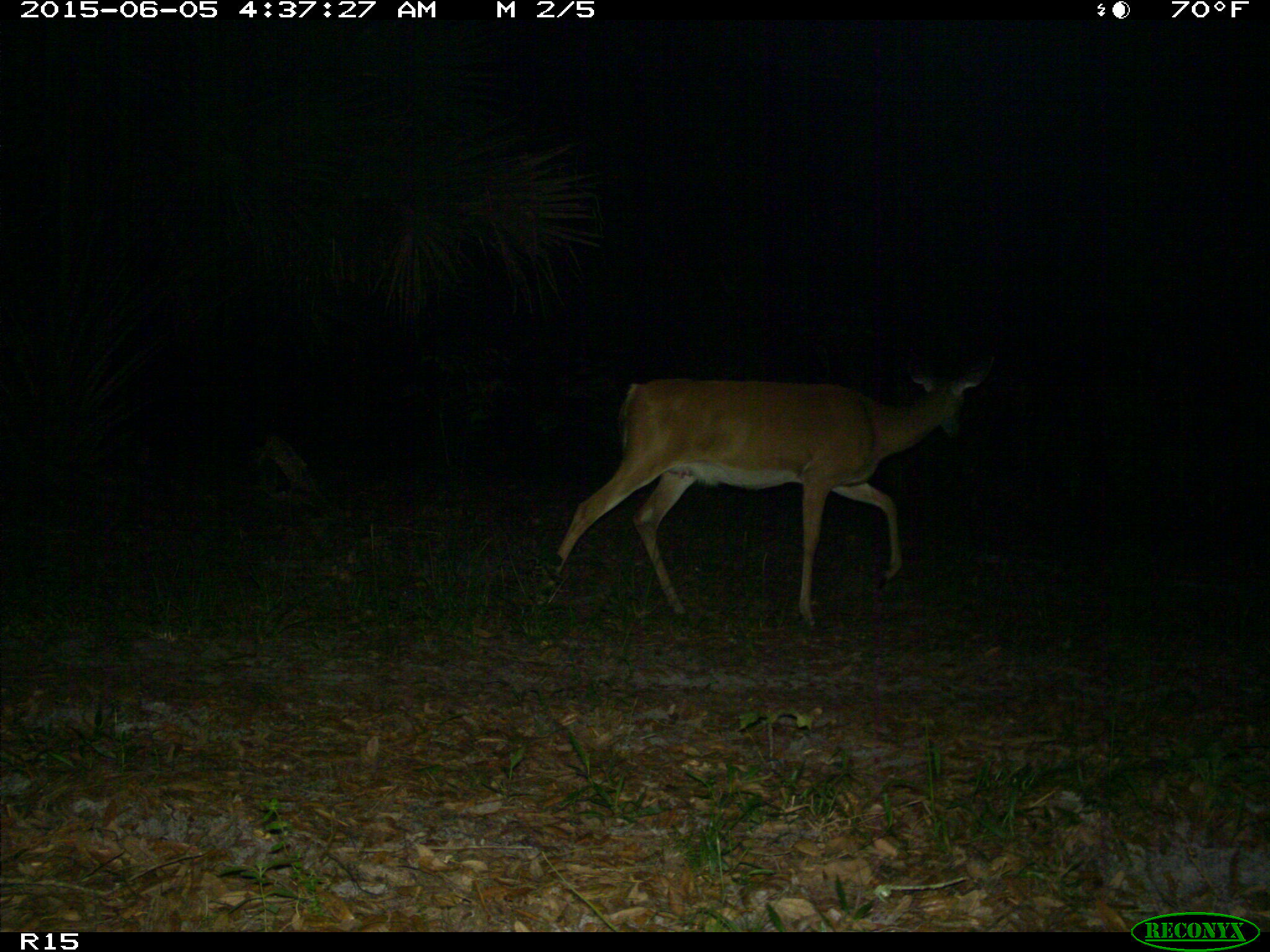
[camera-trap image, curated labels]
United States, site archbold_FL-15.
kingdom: Animalia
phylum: Chordata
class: Mammalia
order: Artiodactyla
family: Cervidae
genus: Odocoileus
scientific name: Odocoileus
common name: deer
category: unidentified deer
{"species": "unidentified deer (deer) (Odocoileus)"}